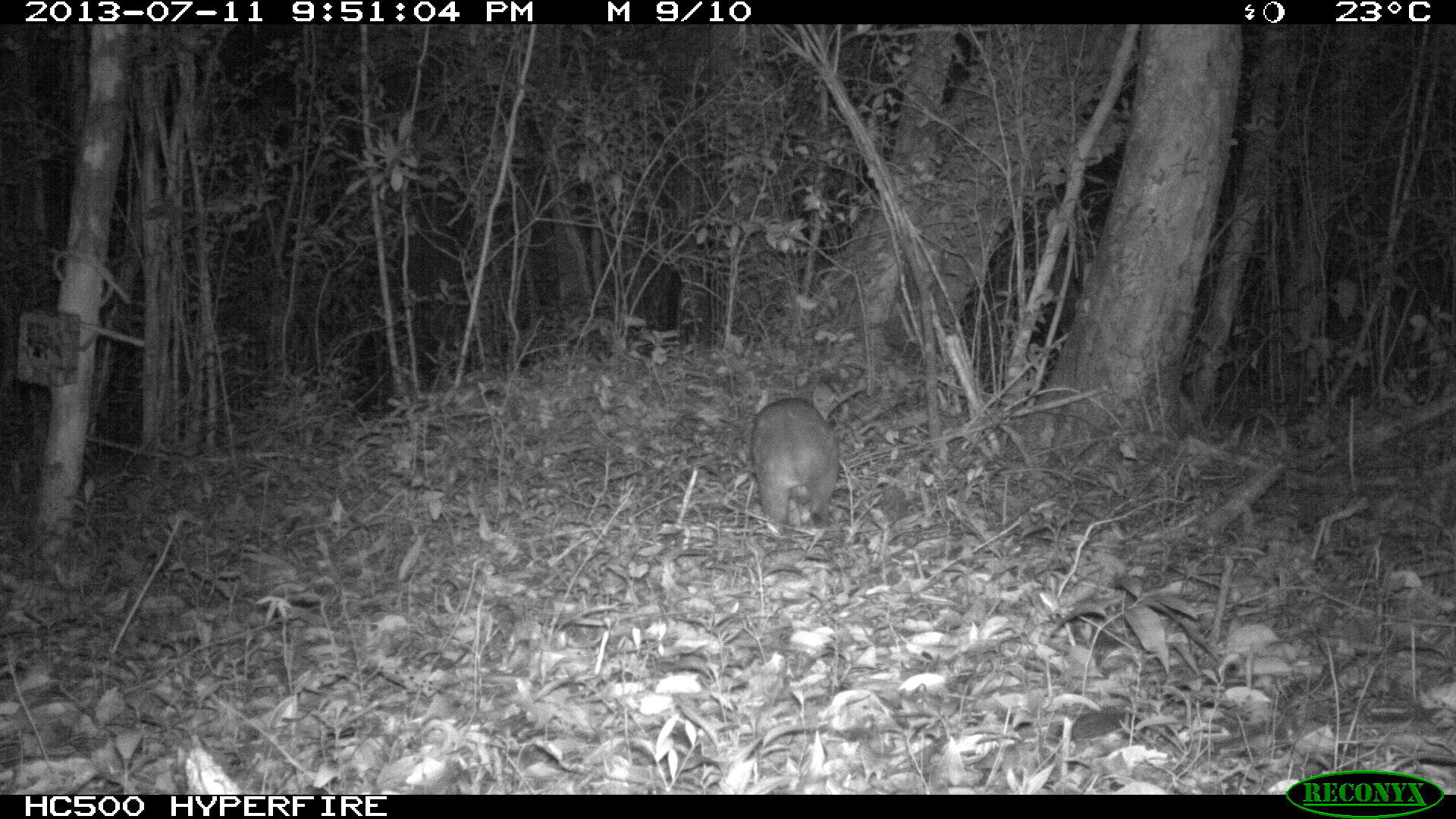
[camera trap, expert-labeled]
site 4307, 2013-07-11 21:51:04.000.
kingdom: Animalia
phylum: Chordata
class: Mammalia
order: Rodentia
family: Cuniculidae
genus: Cuniculus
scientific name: Cuniculus paca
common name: lowland paca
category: agouti paca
Agouti paca (lowland paca) (Cuniculus paca), count 1.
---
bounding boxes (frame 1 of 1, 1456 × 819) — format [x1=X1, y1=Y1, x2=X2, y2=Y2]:
agouti paca: [x1=747, y1=394, x2=838, y2=533]